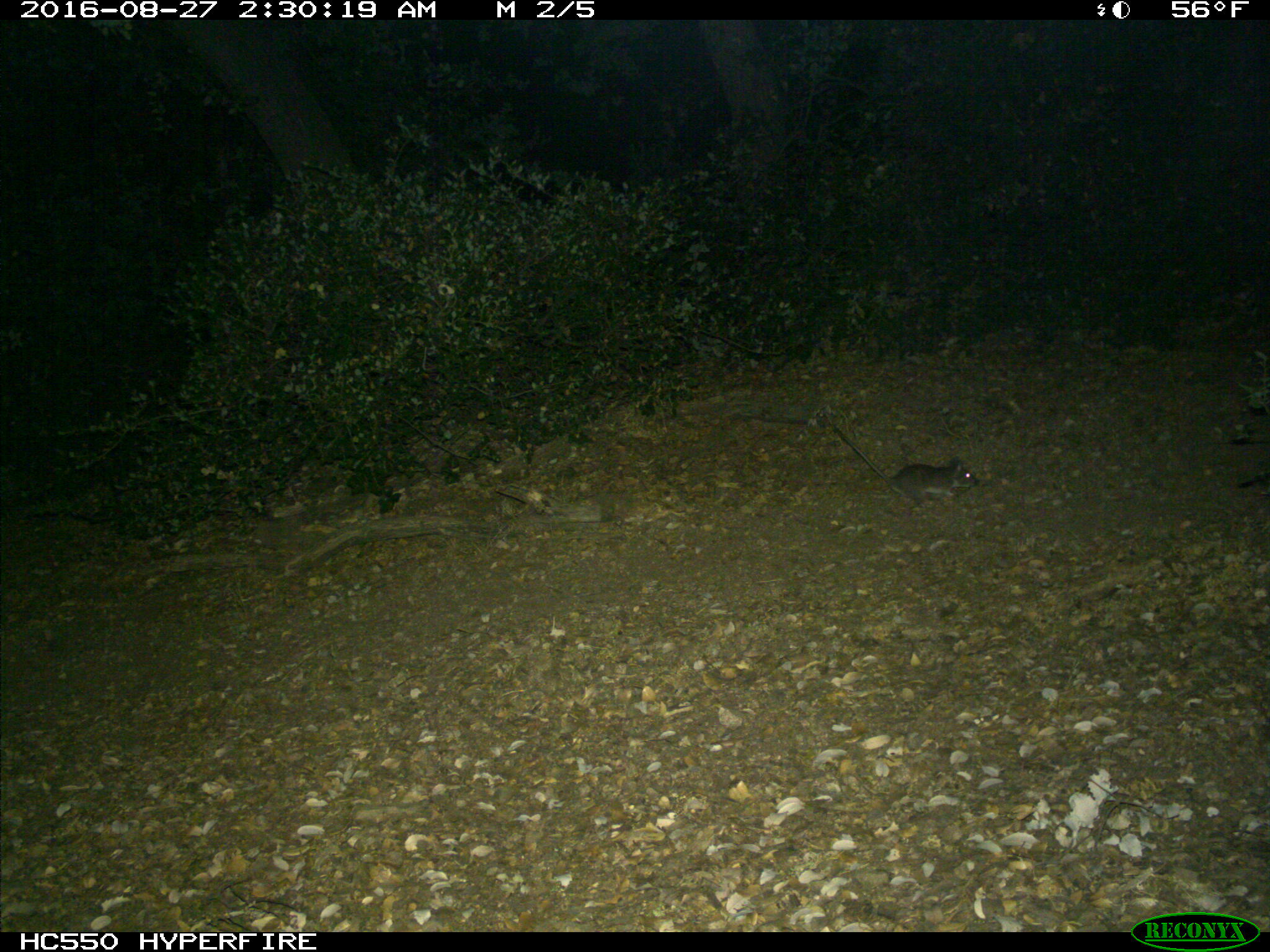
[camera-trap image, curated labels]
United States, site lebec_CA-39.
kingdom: Animalia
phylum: Chordata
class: Mammalia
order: Rodentia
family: Cricetidae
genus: Neotoma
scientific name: Neotoma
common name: pack rat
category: unidentified pack rat